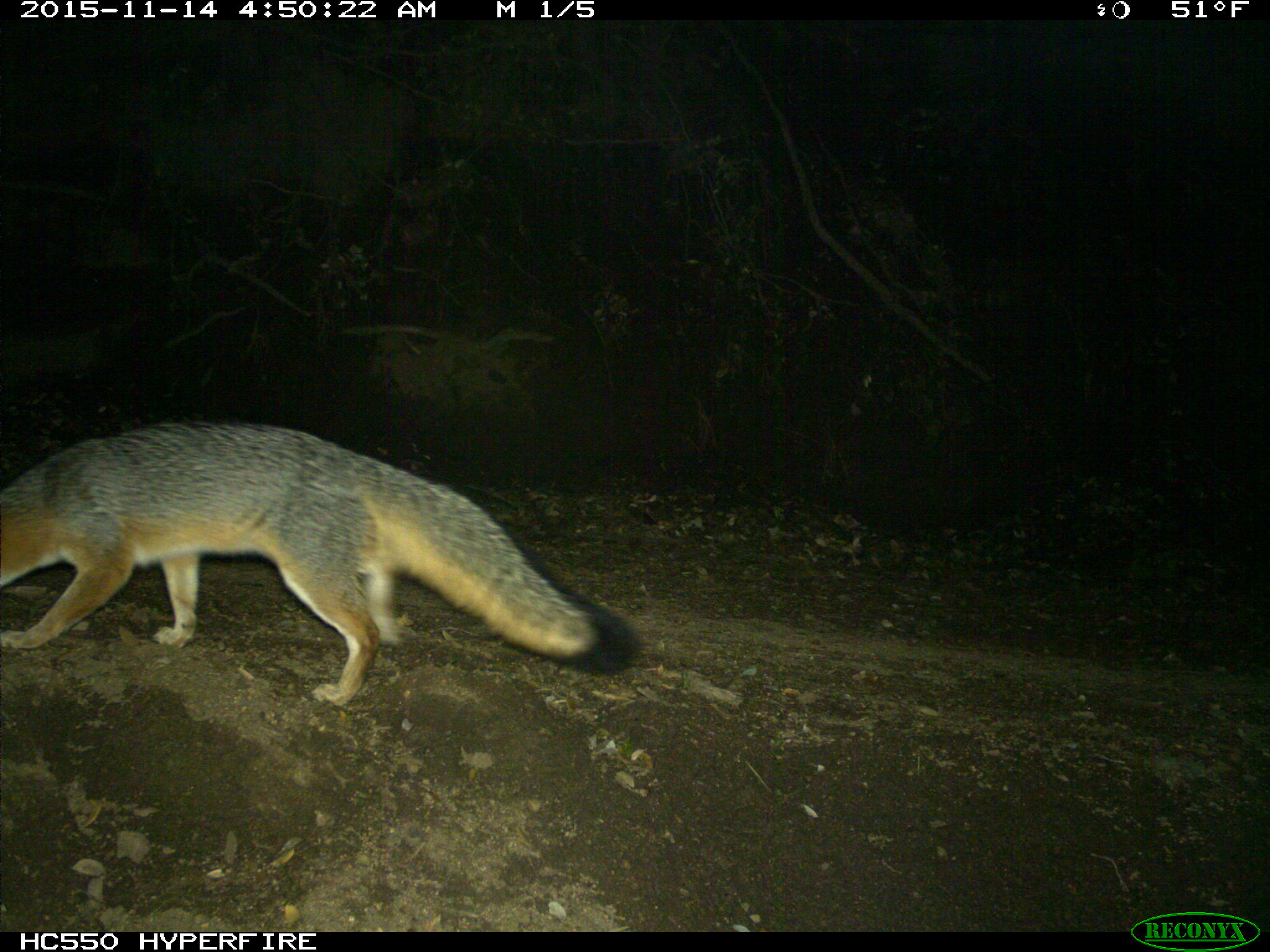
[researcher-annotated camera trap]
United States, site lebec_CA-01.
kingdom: Animalia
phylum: Chordata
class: Mammalia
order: Carnivora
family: Canidae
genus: Urocyon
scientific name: Urocyon cinereoargenteus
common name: gray fox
Urocyon cinereoargenteus (gray fox).